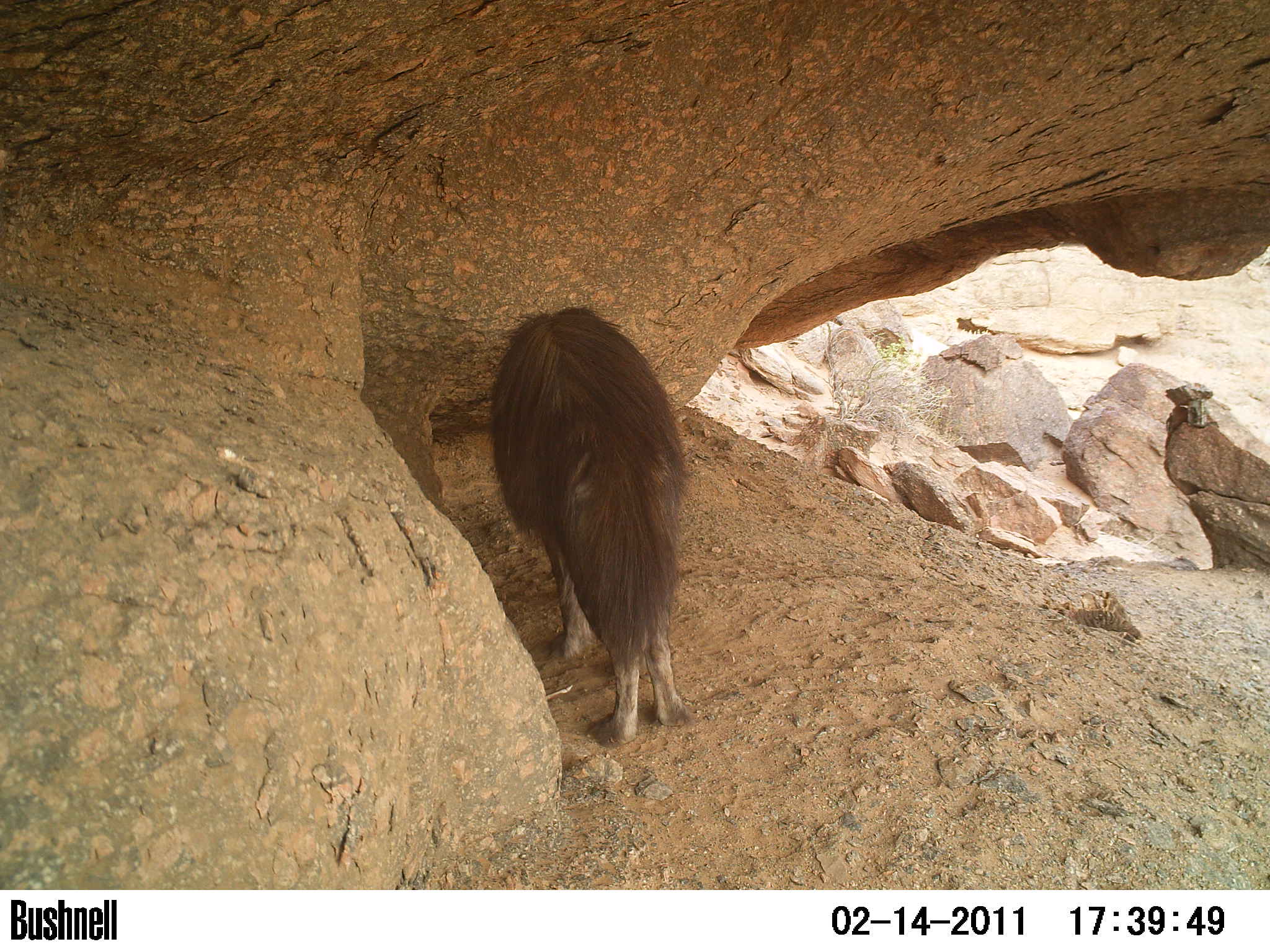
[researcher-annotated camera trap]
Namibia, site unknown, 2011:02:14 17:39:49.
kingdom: Animalia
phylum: Chordata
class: Mammalia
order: Carnivora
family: Hyaenidae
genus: Parahyaena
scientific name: Parahyaena brunnea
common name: brown hyena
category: hyaena brunnea